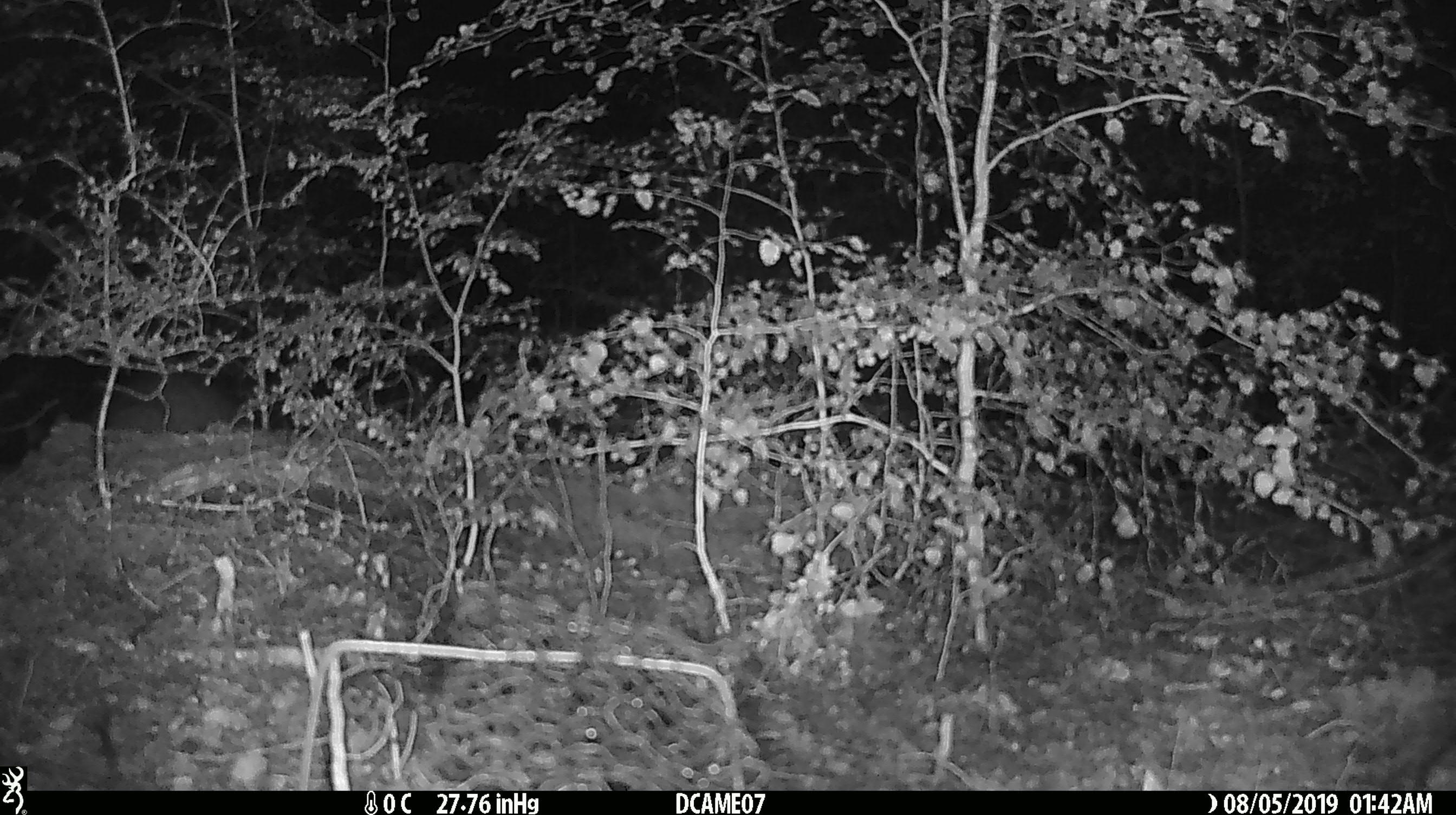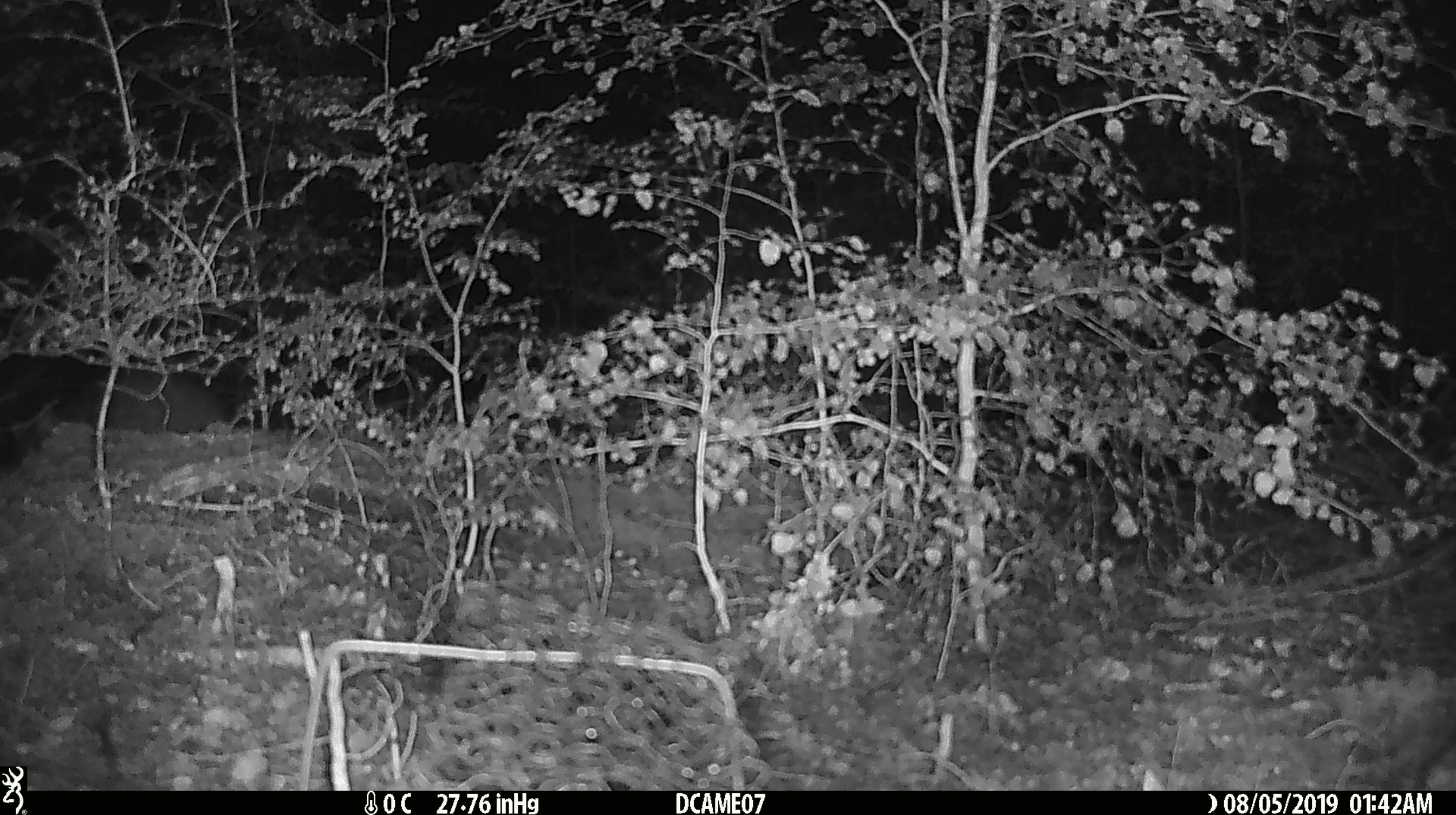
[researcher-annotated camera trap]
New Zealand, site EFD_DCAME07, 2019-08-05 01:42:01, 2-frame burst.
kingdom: Animalia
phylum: Chordata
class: Mammalia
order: Diprotodontia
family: Phalangeridae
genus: Trichosurus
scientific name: Trichosurus vulpecula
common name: common brushtail possum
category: possum